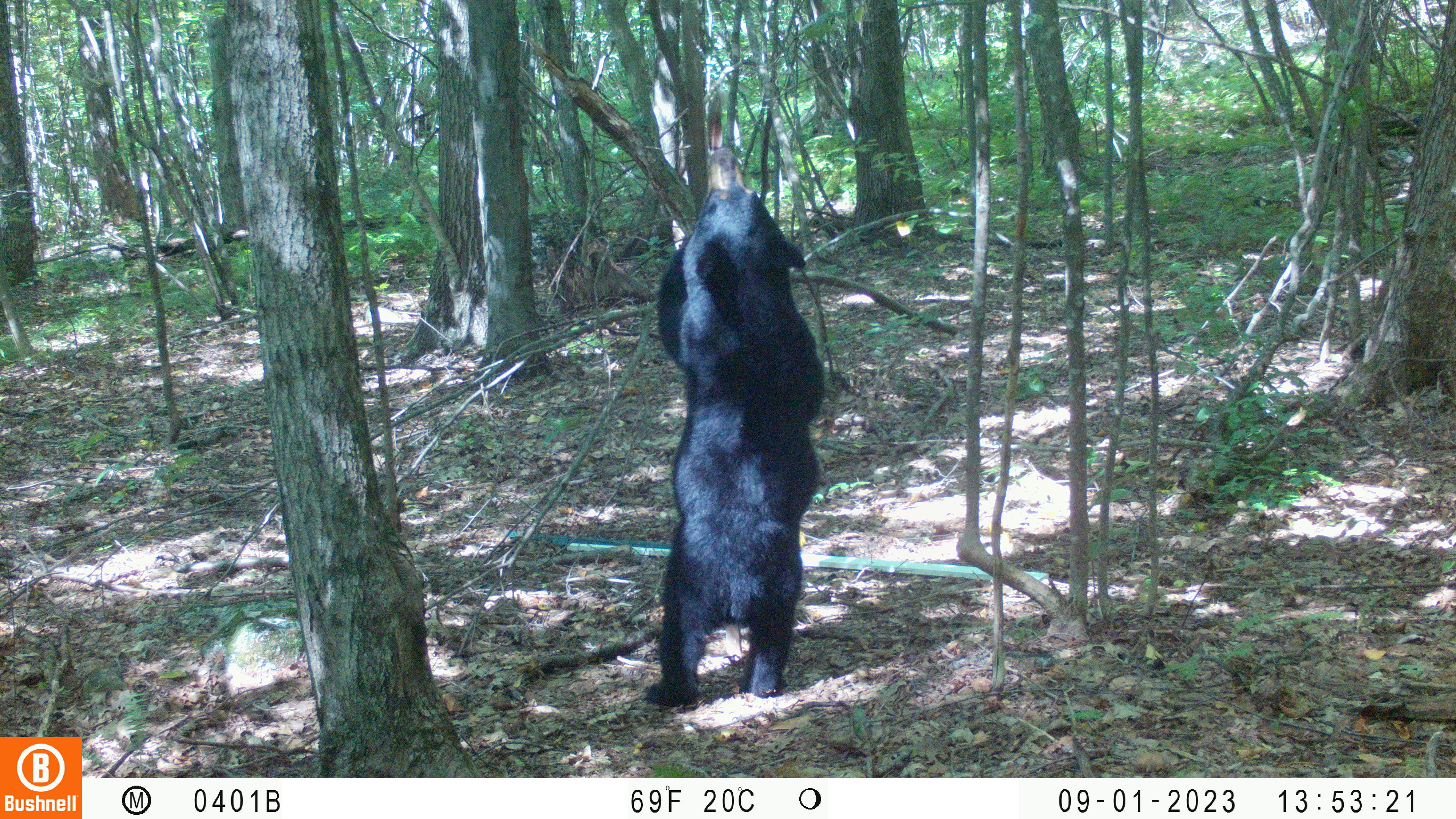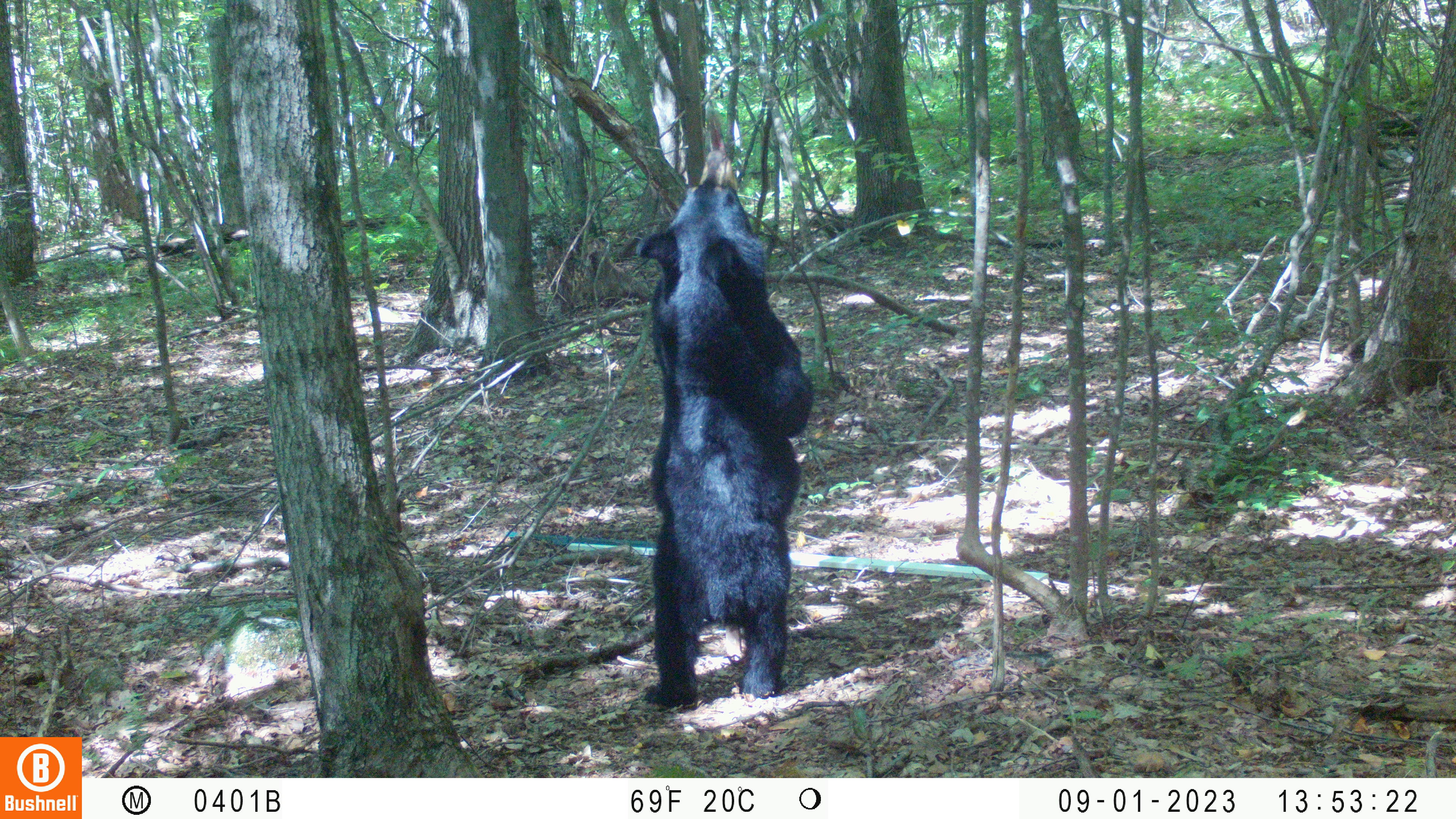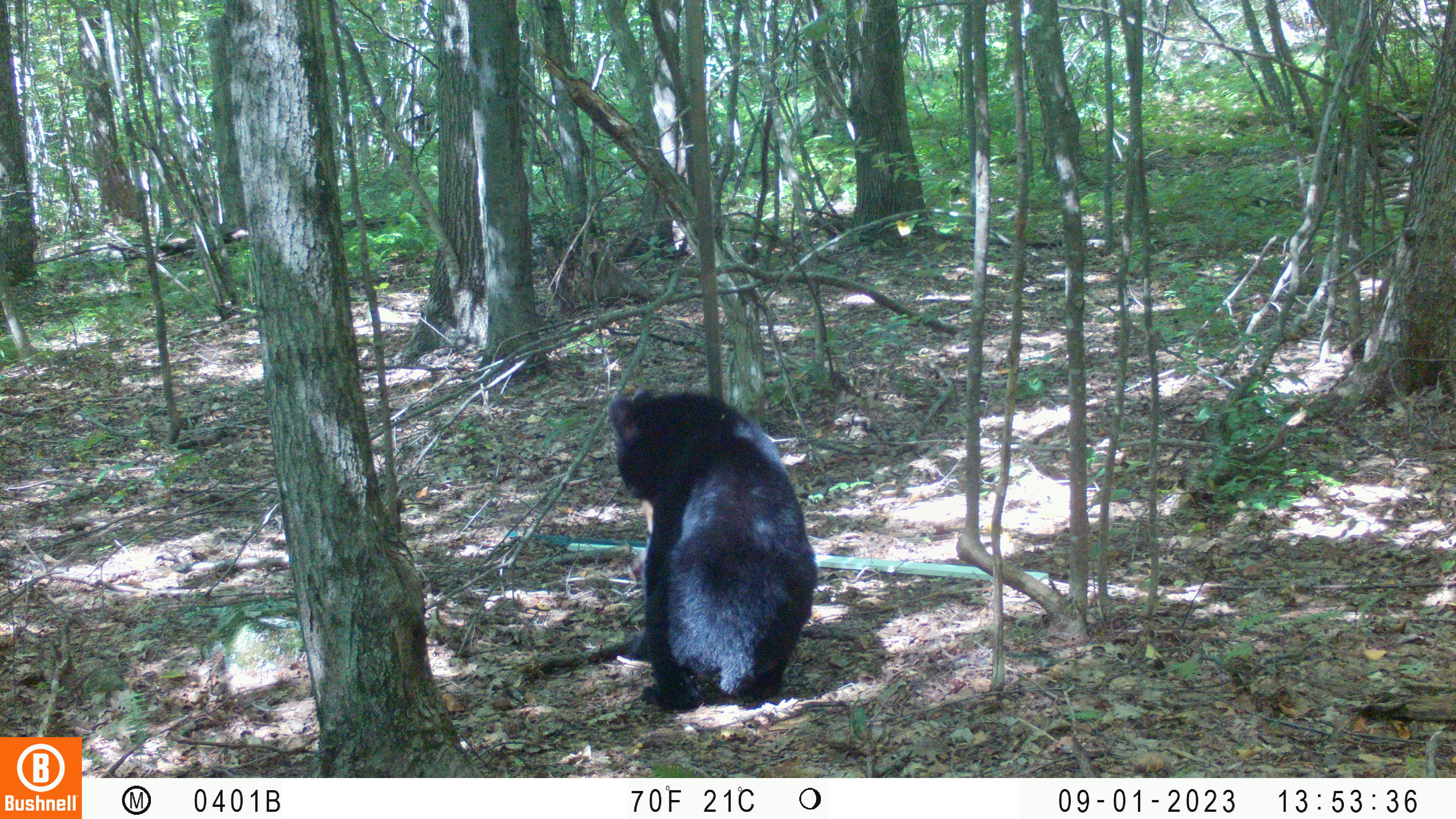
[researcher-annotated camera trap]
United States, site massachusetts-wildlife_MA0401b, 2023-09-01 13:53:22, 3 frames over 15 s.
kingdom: Animalia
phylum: Chordata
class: Mammalia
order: Carnivora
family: Ursidae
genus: Ursus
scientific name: Ursus americanus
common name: black bear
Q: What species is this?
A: Black bear (Ursus americanus).